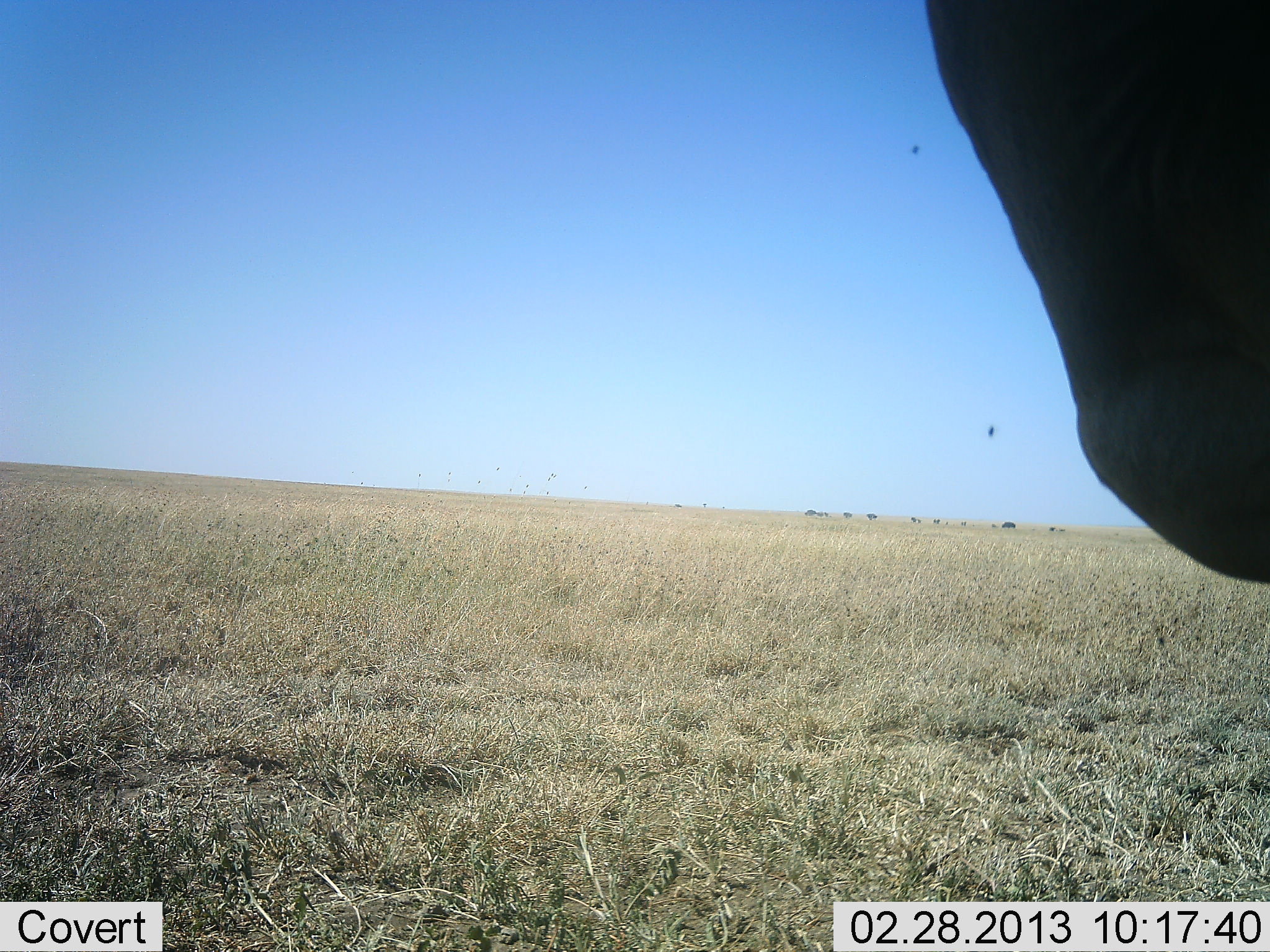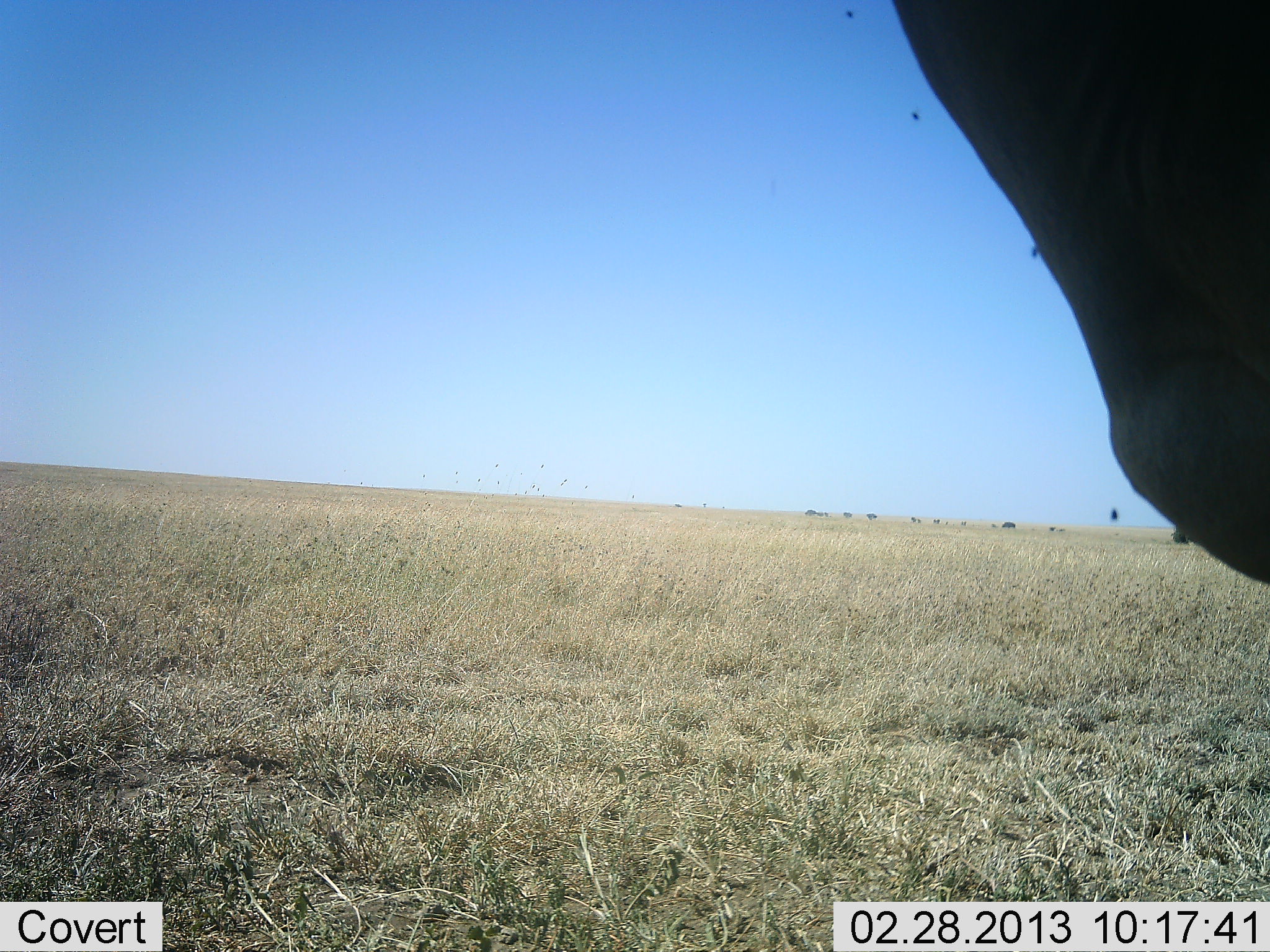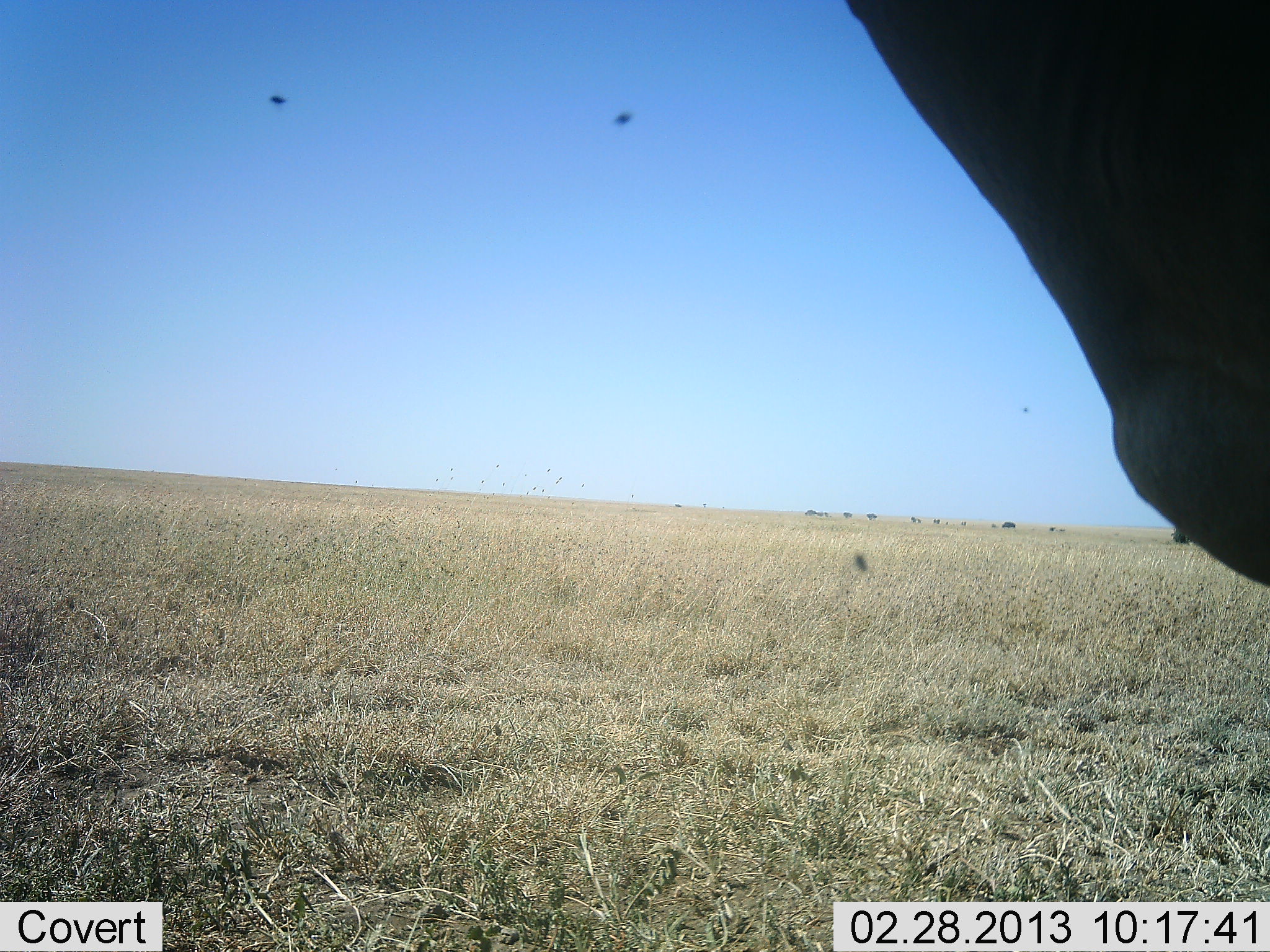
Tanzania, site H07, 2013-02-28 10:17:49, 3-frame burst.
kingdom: Animalia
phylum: Chordata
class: Mammalia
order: Artiodactyla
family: Bovidae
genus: Alcelaphus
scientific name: Alcelaphus buselaphus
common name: hartebeest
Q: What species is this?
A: Hartebeest (Alcelaphus buselaphus).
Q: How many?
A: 1.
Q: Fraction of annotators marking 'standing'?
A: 100%.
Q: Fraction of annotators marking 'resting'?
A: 0%.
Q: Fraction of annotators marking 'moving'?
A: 0%.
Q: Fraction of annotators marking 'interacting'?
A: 0%.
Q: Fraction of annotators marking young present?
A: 0%.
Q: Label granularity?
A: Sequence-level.